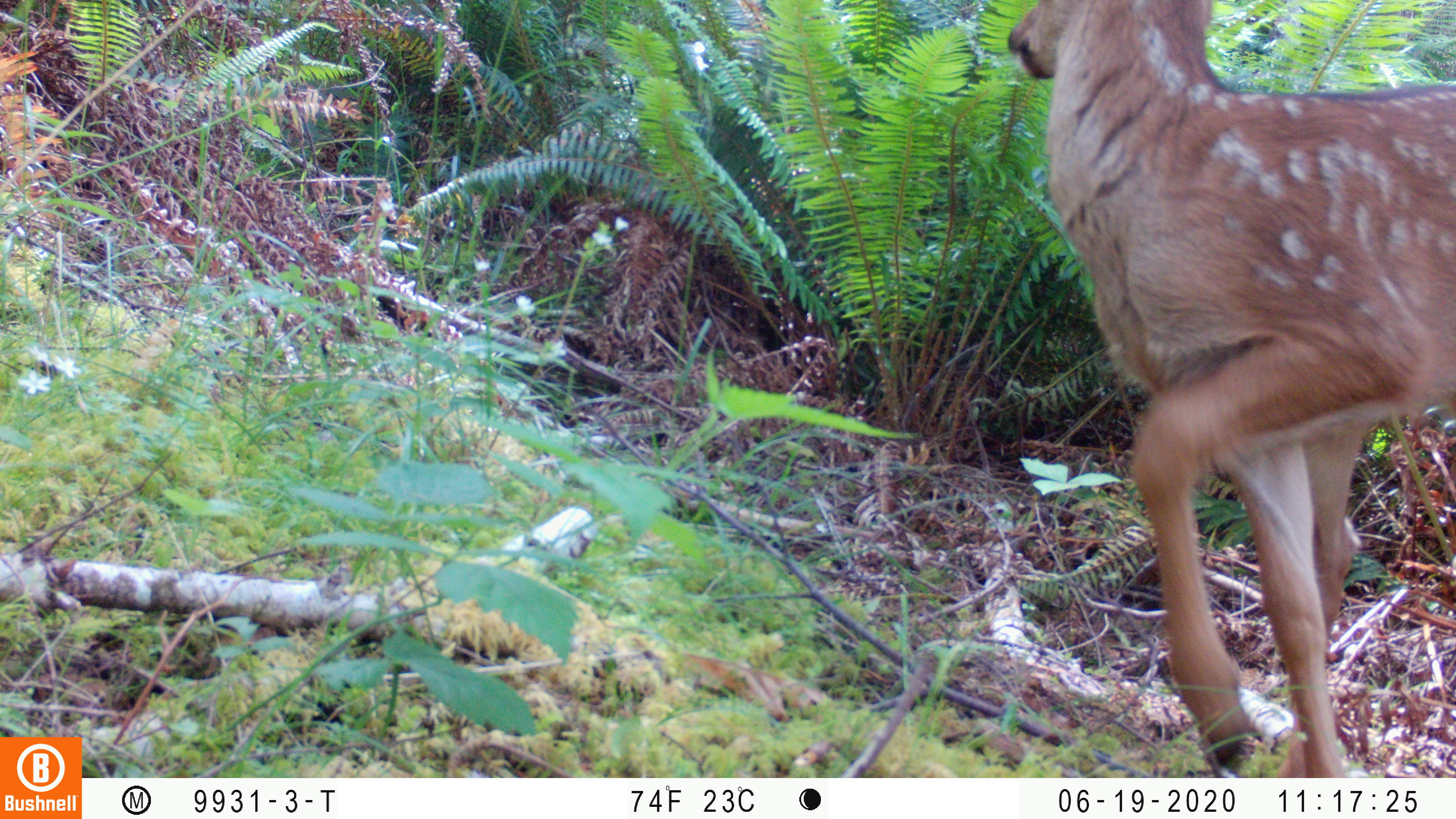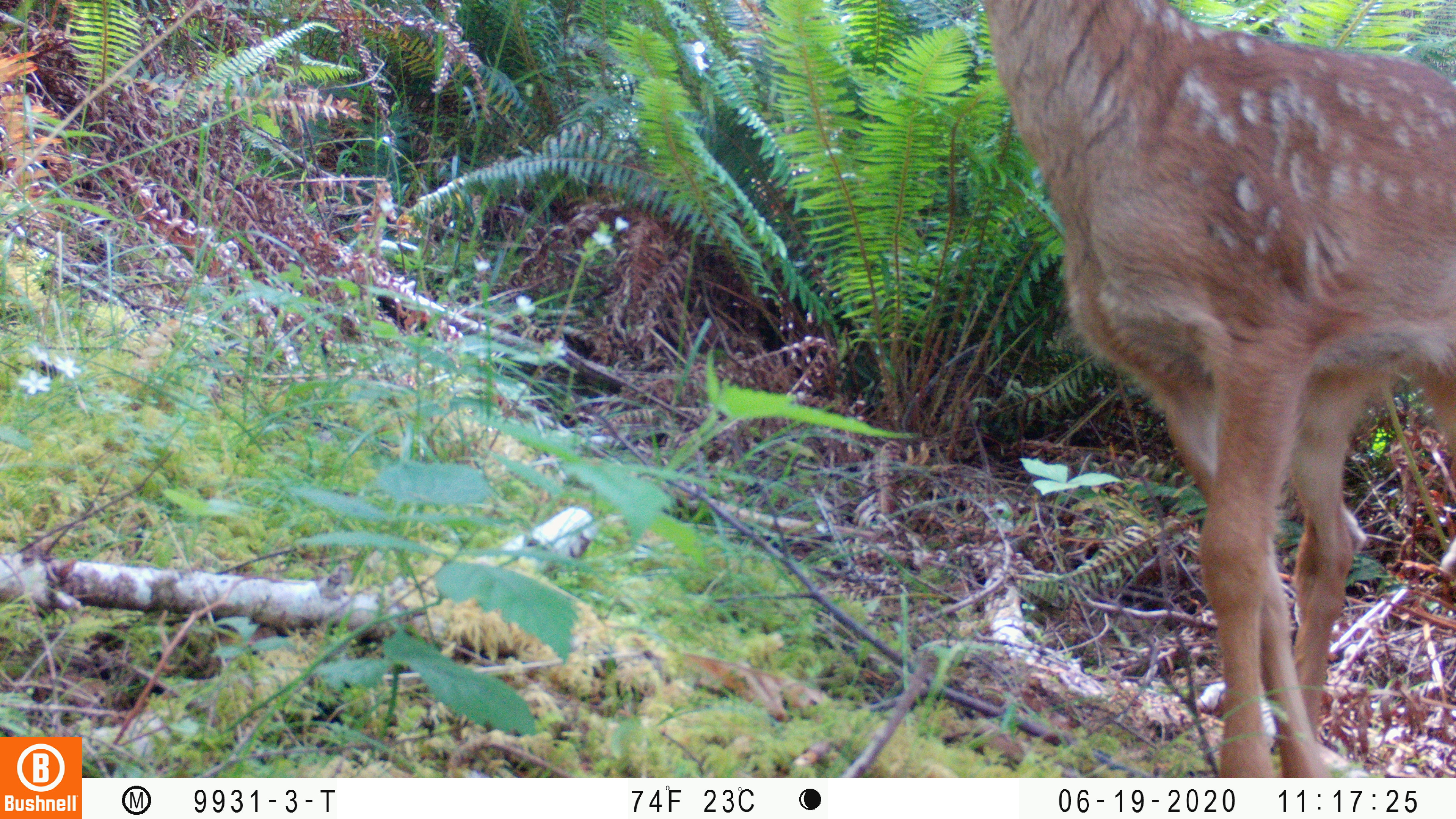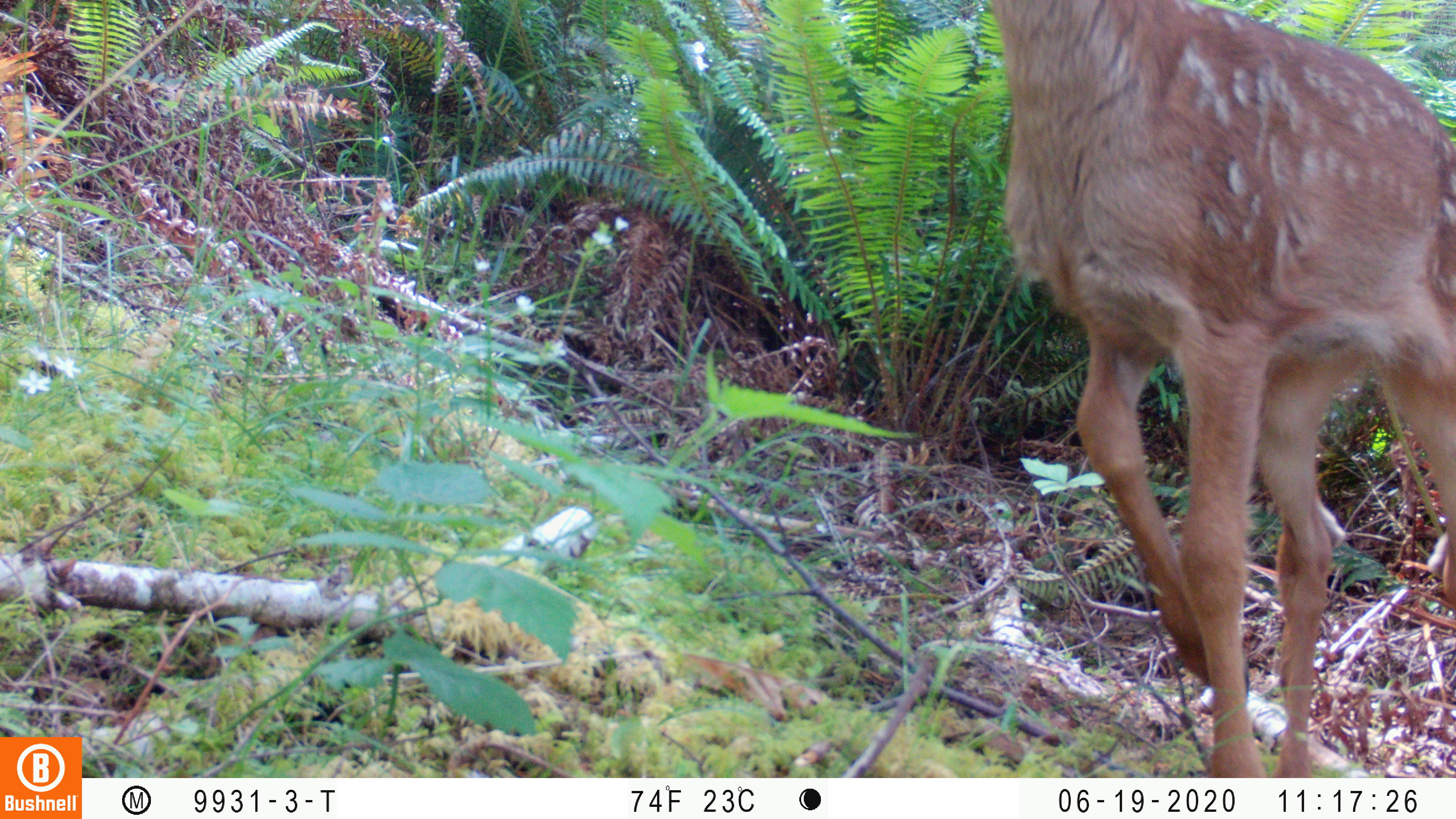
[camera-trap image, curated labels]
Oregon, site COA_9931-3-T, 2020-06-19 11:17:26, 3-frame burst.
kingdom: Animalia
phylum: Chordata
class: Mammalia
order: Artiodactyla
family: Cervidae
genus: Odocoileus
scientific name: Odocoileus hemionus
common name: black-tailed deer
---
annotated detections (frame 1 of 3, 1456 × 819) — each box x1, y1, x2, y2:
black-tailed deer: 981, 0, 1447, 768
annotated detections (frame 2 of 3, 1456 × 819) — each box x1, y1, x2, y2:
black-tailed deer: 962, 6, 1447, 765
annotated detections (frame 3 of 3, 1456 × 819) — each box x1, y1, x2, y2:
black-tailed deer: 971, 1, 1447, 763